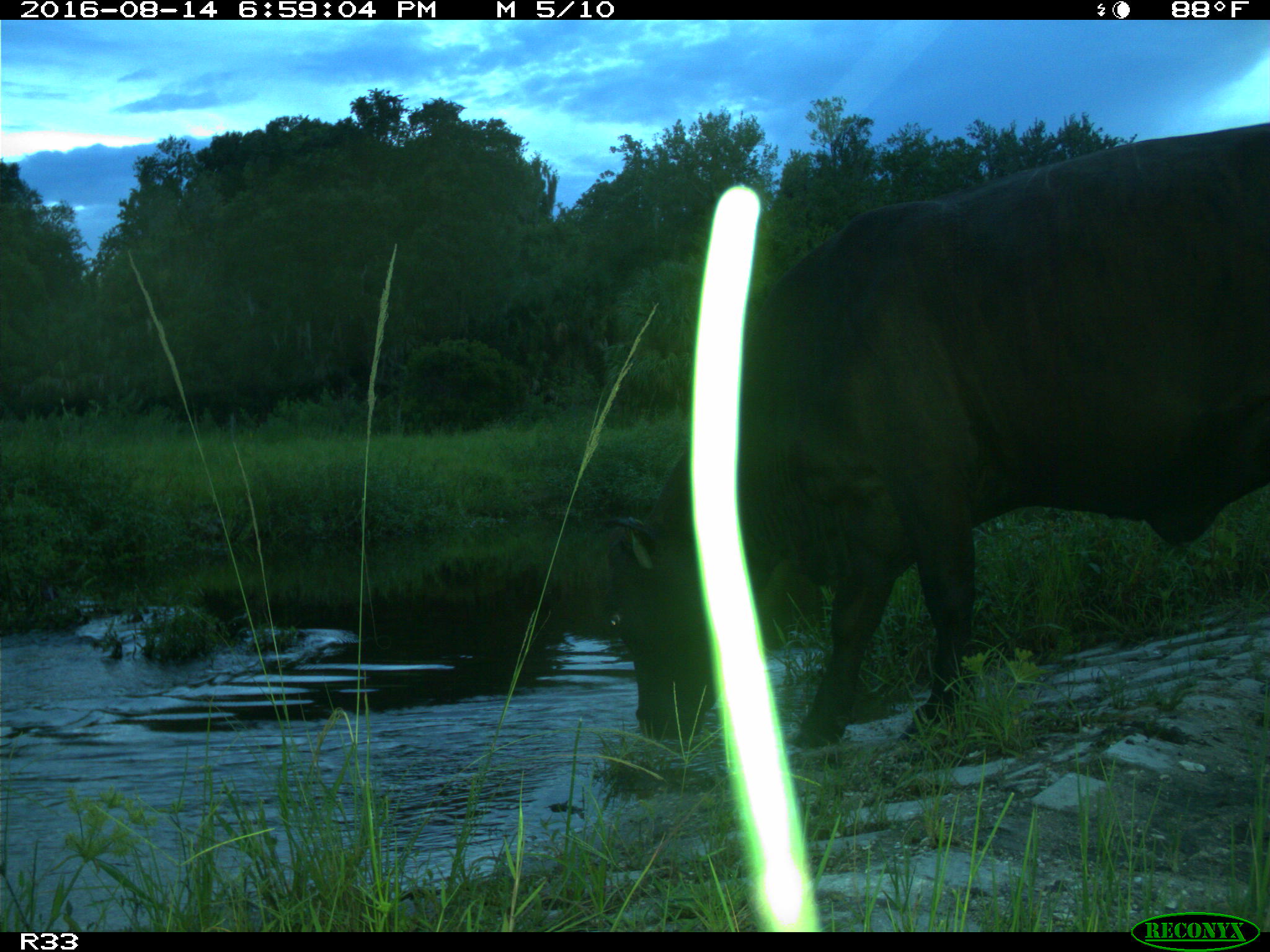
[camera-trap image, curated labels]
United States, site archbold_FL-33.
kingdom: Animalia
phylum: Chordata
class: Mammalia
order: Artiodactyla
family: Bovidae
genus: Bos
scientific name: Bos taurus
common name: domestic cow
Bos taurus (domestic cow).